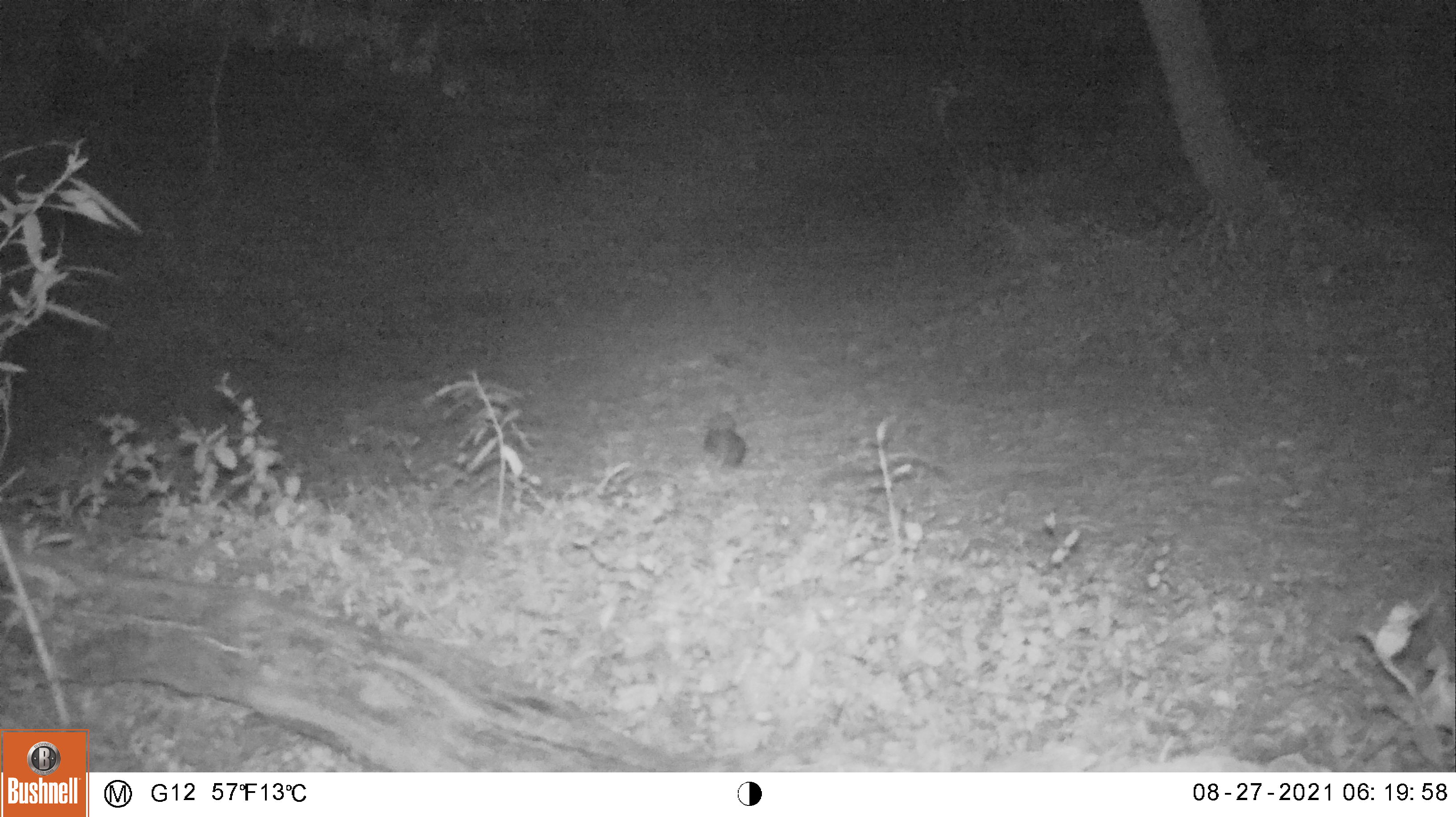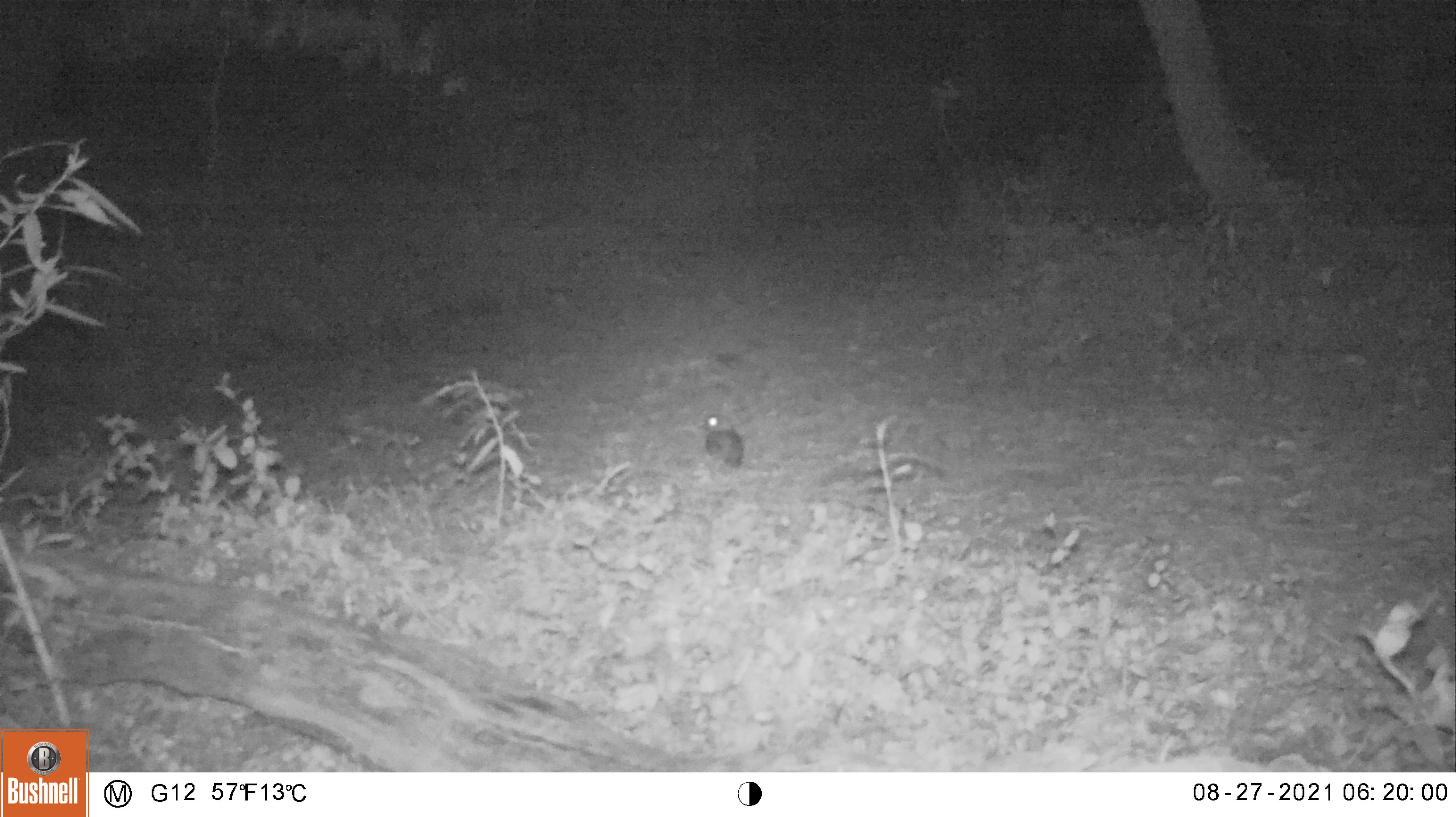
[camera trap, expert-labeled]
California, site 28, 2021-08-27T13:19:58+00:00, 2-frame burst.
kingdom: Animalia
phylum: Chordata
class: Aves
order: Strigiformes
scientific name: Strigiformes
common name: owl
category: unknown owl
Unknown owl (owl) (Strigiformes).